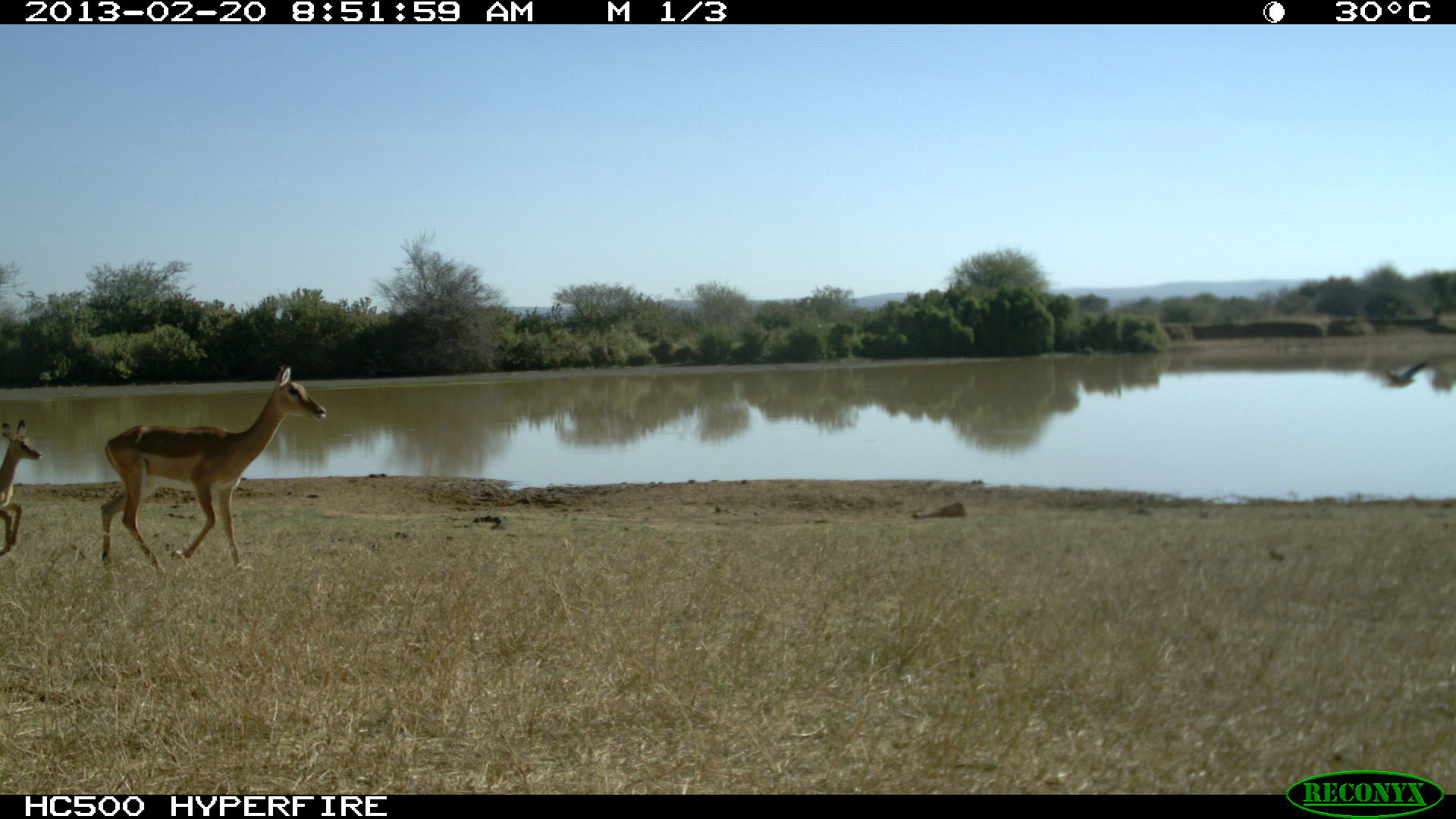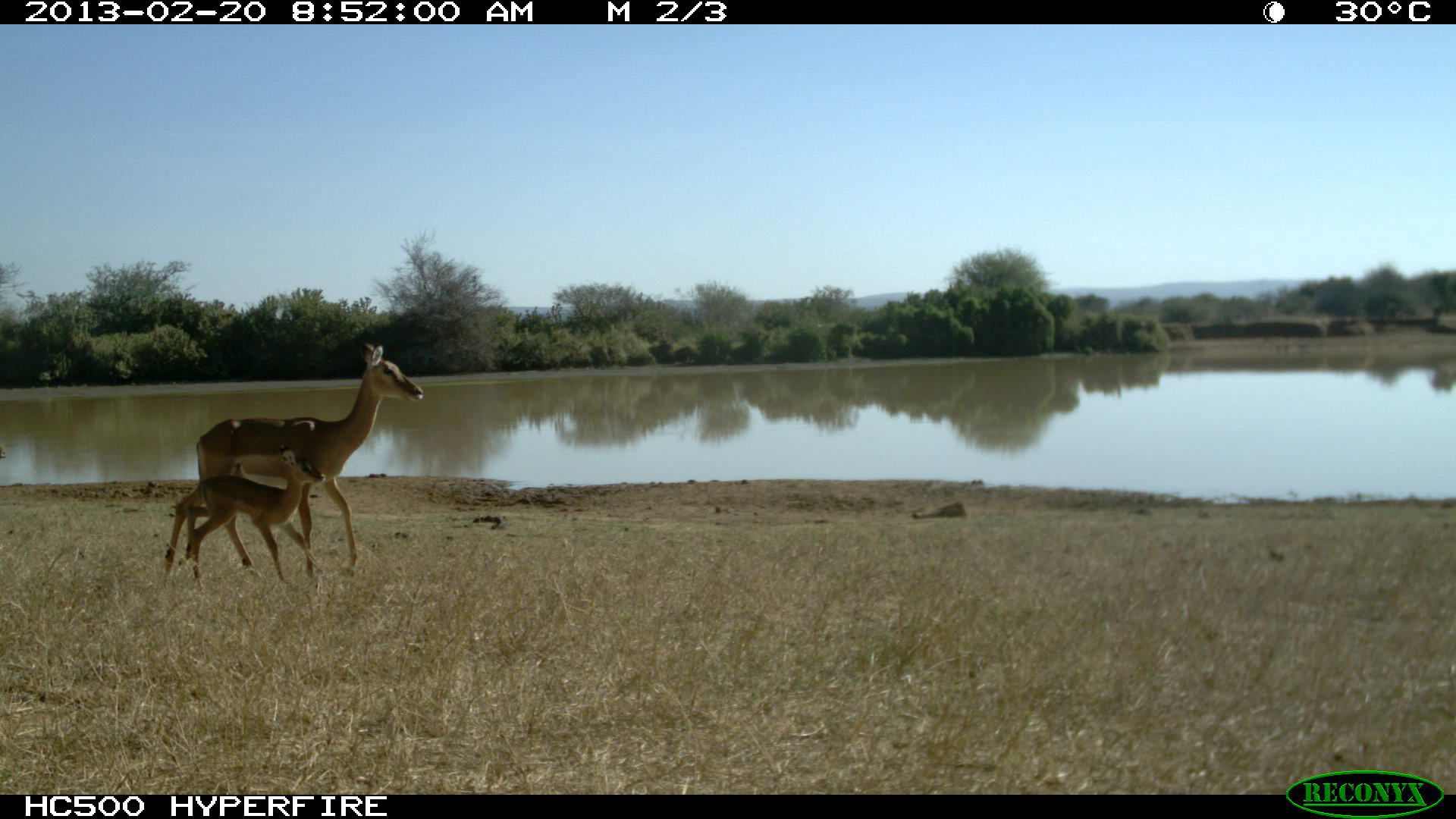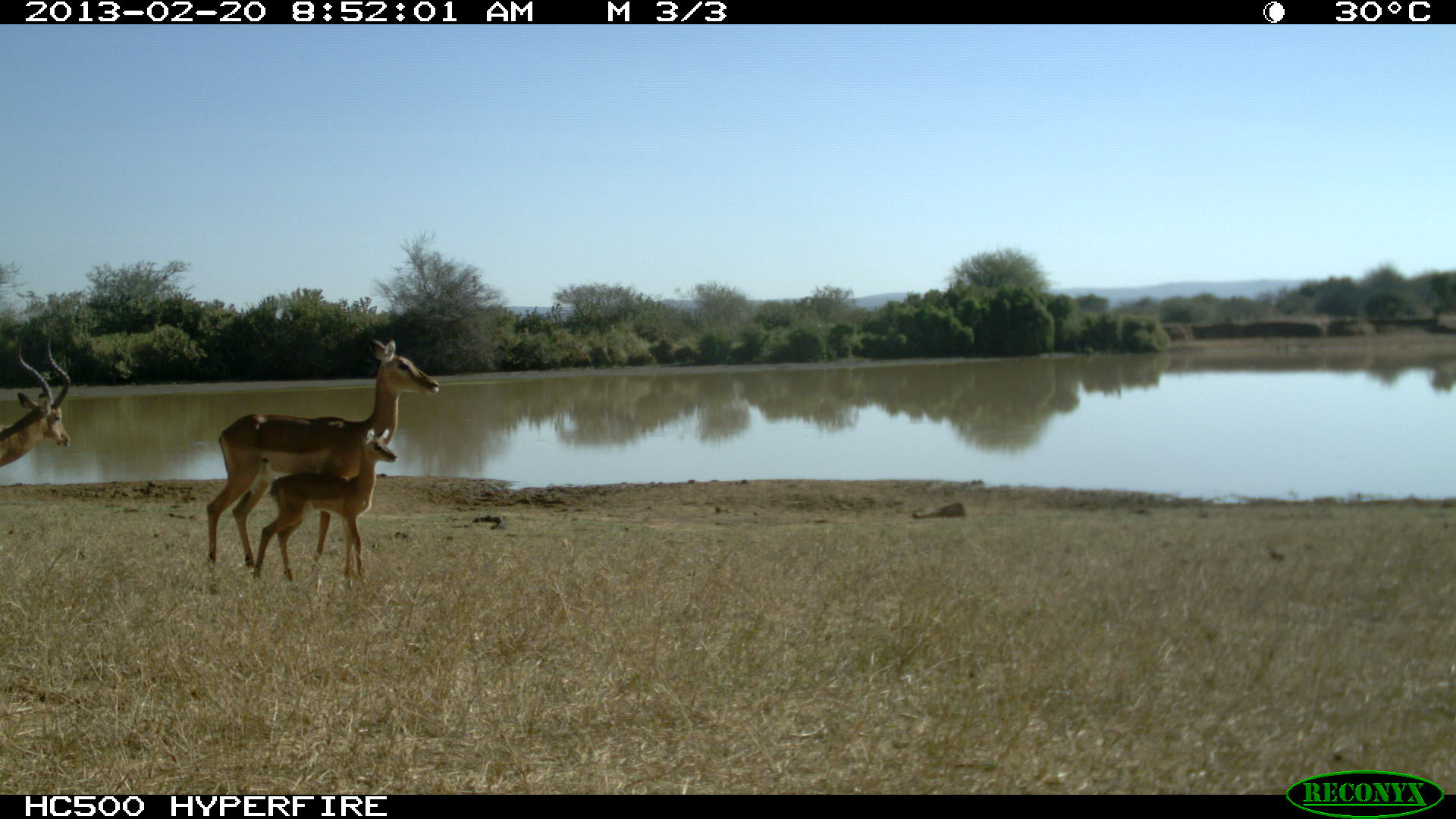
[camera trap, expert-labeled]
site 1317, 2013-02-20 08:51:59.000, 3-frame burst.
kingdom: Animalia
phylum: Chordata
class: Mammalia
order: Artiodactyla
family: Bovidae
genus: Aepyceros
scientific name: Aepyceros melampus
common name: impala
Aepyceros melampus (impala), count 2.